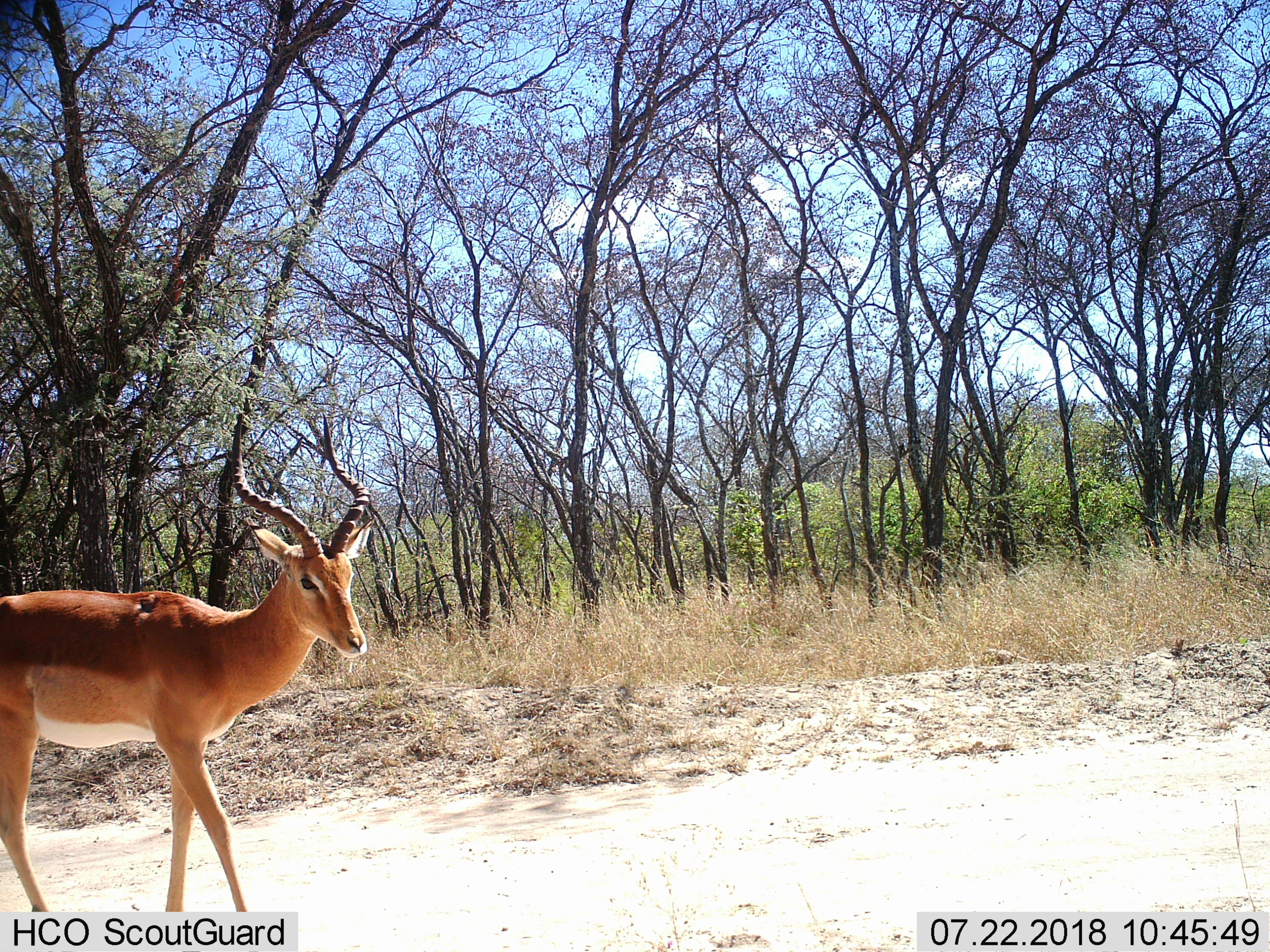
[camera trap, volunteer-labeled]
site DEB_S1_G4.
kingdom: Animalia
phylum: Chordata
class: Mammalia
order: Artiodactyla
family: Bovidae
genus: Aepyceros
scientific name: Aepyceros melampus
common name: impala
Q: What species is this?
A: Impala (Aepyceros melampus).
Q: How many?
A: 1.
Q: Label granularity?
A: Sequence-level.